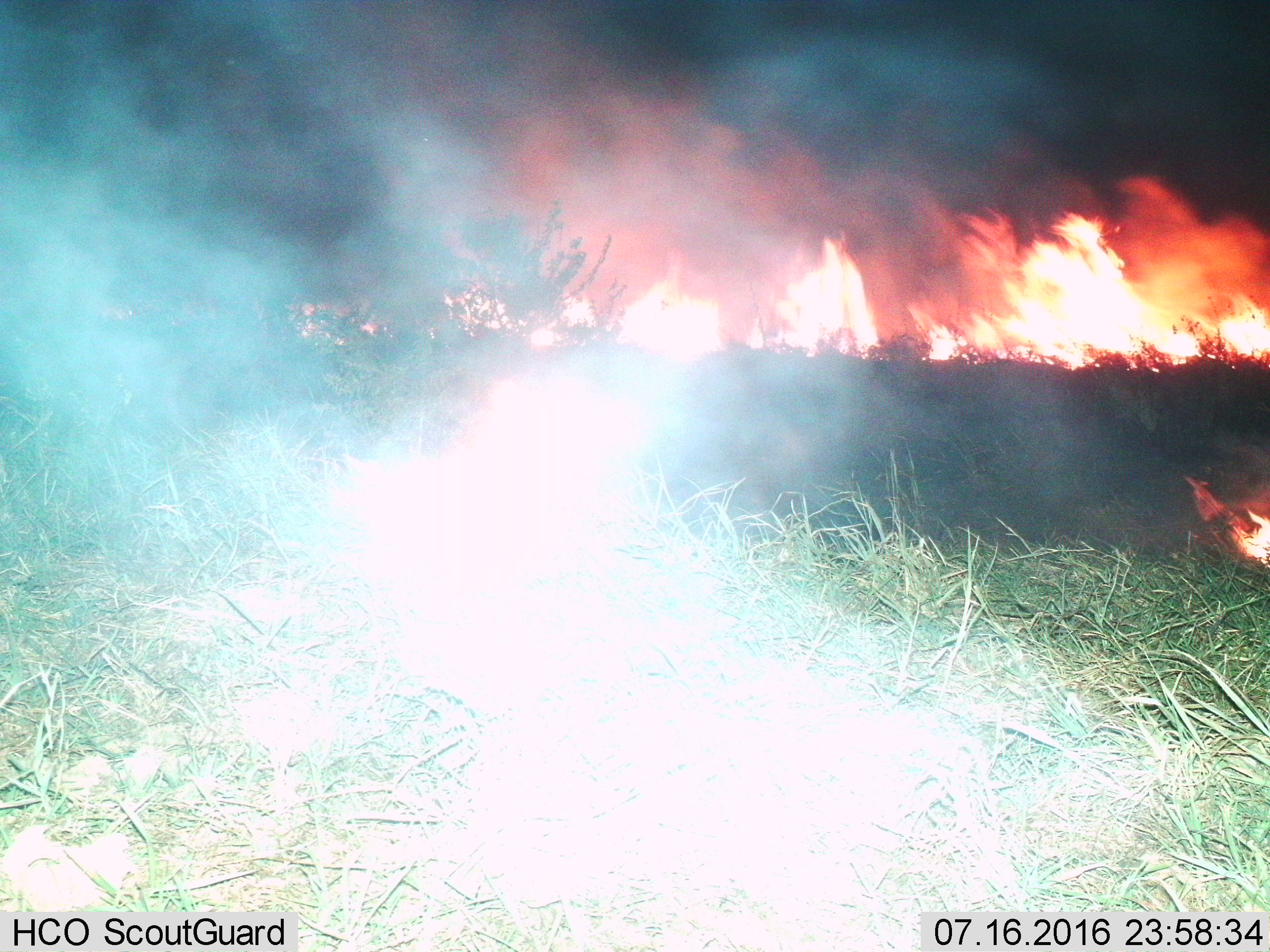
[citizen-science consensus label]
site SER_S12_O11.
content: unidentified animal